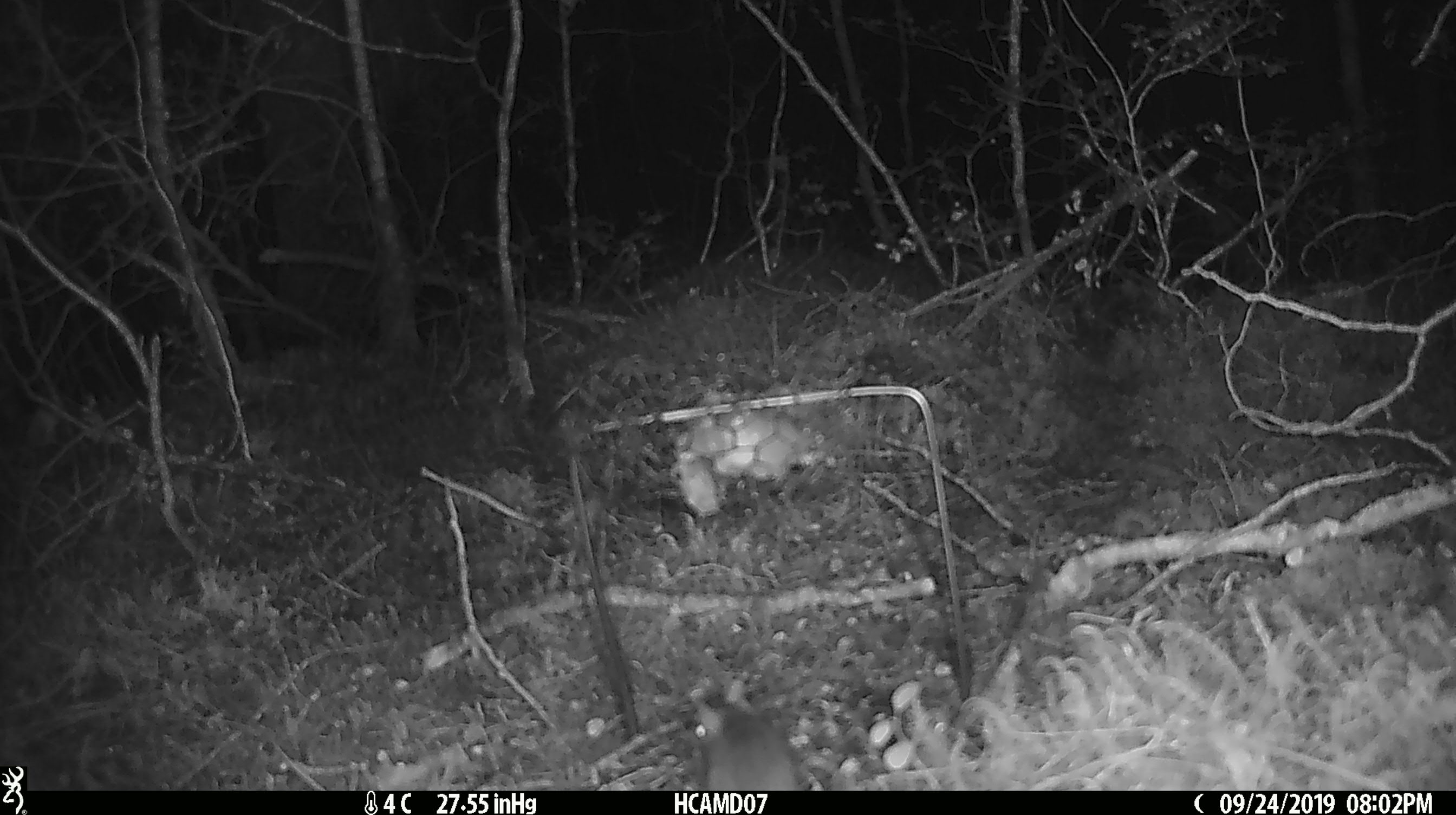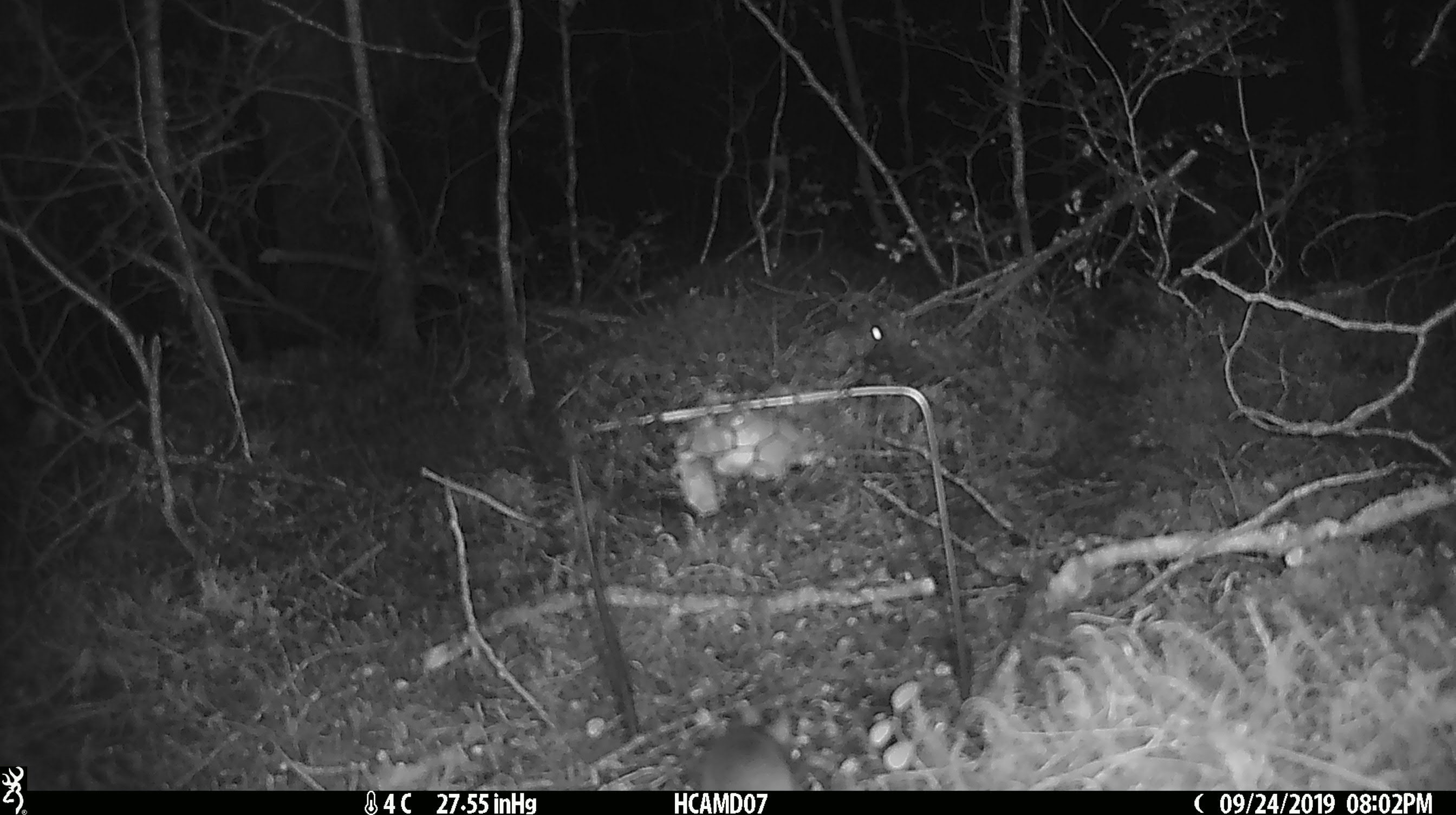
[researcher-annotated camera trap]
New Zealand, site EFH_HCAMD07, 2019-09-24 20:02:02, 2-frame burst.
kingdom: Animalia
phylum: Chordata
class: Mammalia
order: Rodentia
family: Muridae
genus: Mus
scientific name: Mus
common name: mouse